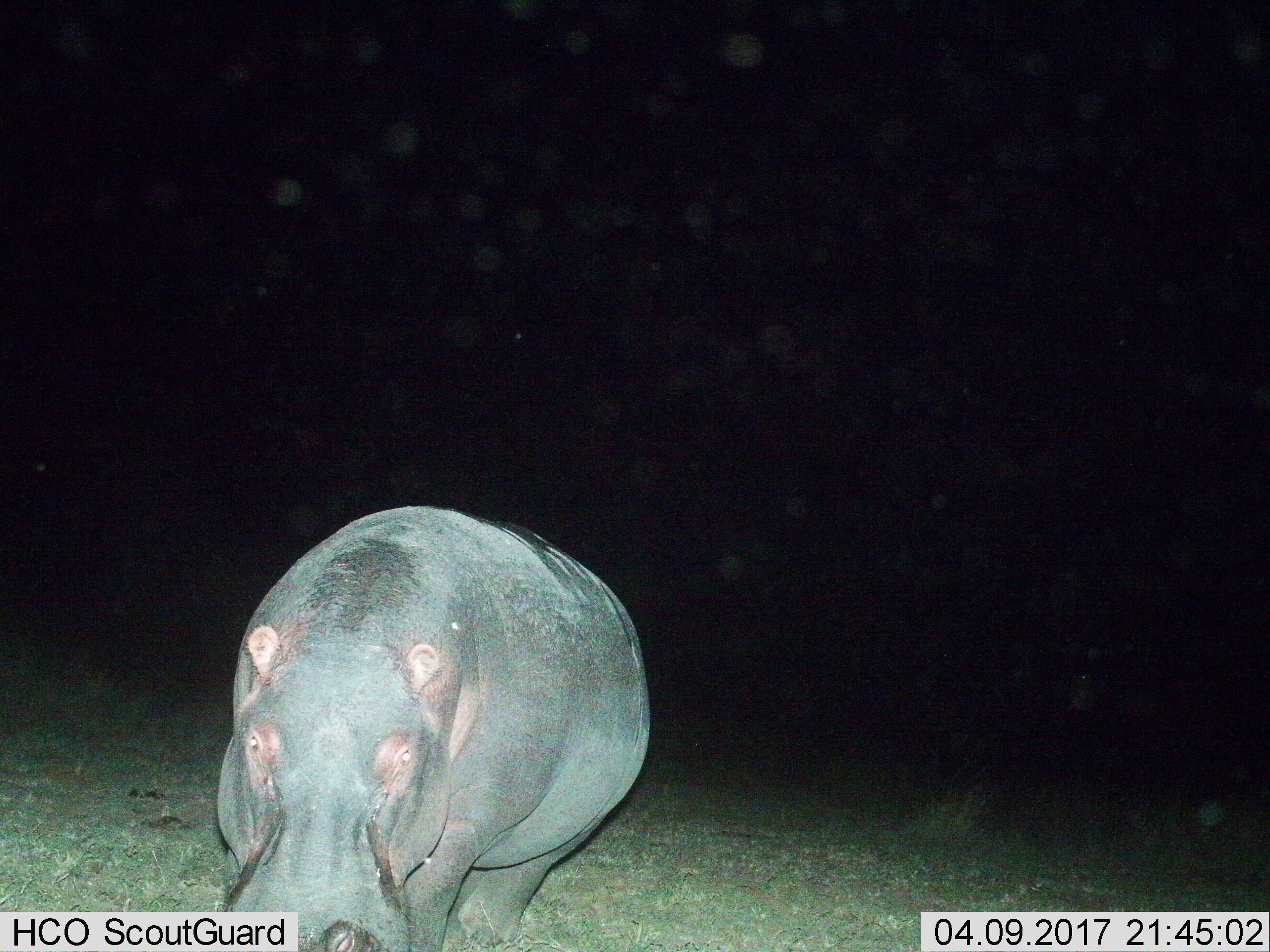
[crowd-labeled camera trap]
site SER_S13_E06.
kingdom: Animalia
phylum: Chordata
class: Mammalia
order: Artiodactyla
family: Hippopotamidae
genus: Hippopotamus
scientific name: Hippopotamus amphibius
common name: hippopotamus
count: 1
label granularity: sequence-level